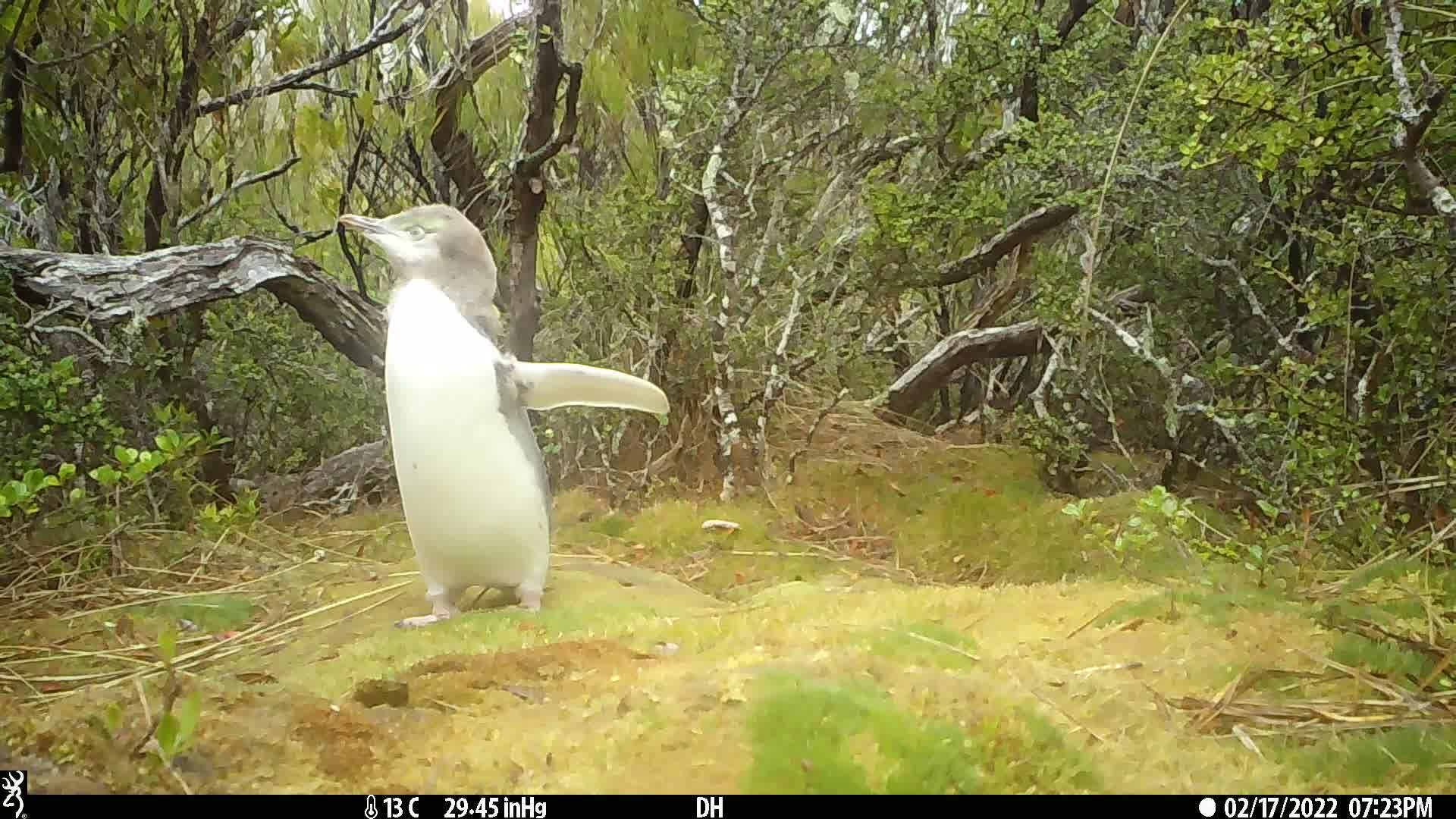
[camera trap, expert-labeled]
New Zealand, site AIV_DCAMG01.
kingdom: Animalia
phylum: Chordata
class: Aves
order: Sphenisciformes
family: Spheniscidae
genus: Megadyptes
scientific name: Megadyptes antipodes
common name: yellow-eyed penguin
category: yellow eyed penguin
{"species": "yellow eyed penguin (yellow-eyed penguin) (Megadyptes antipodes)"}